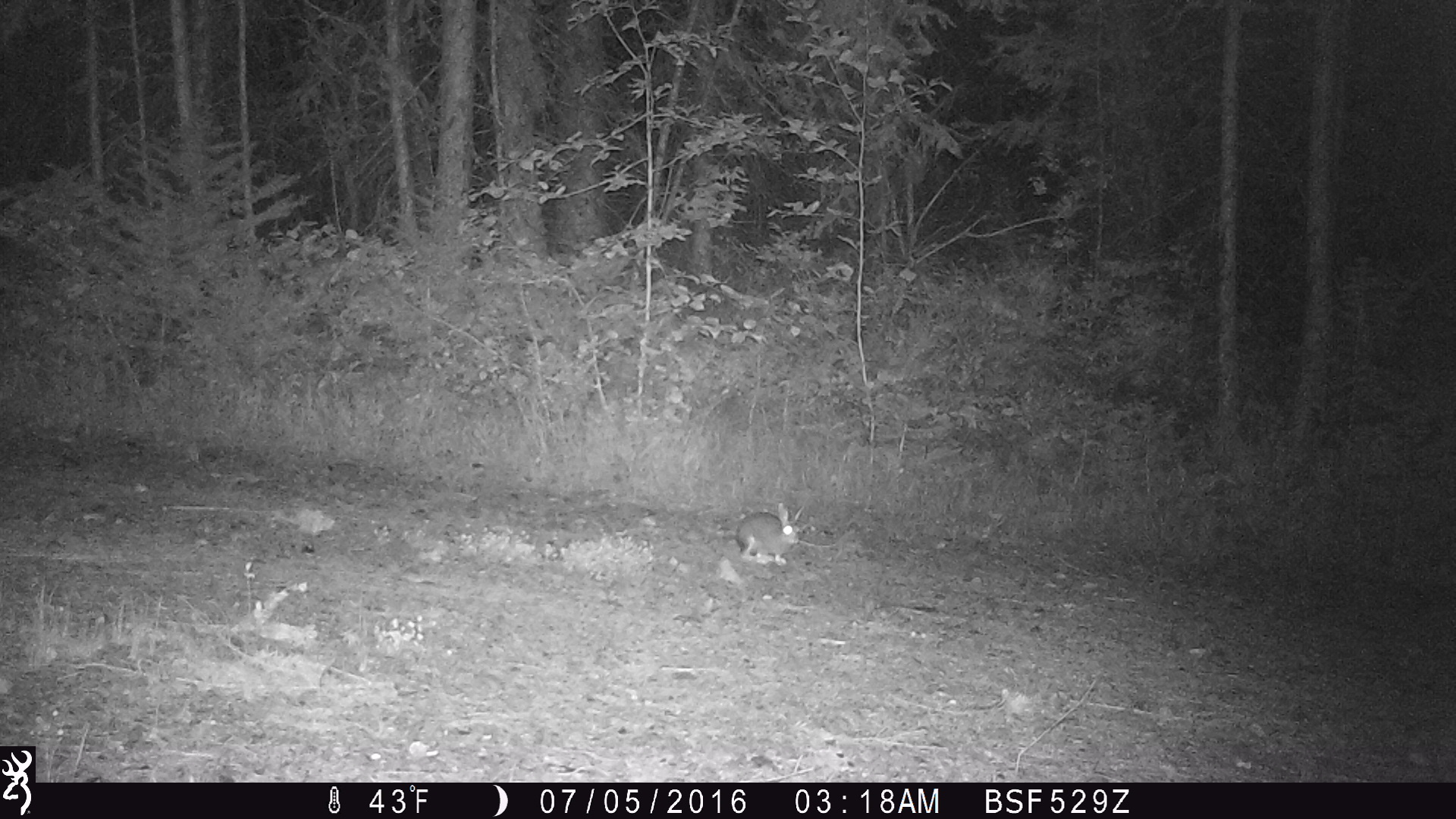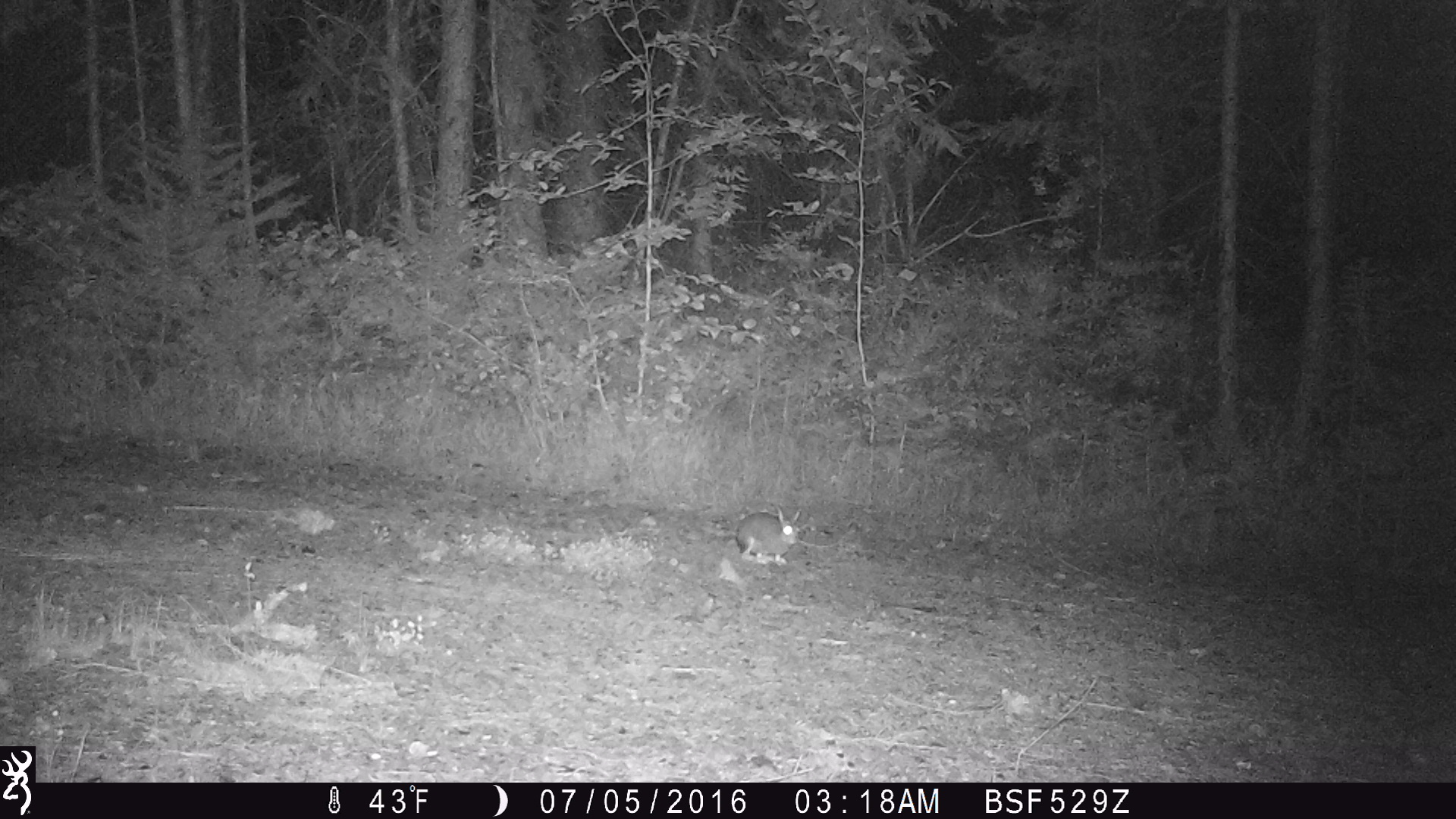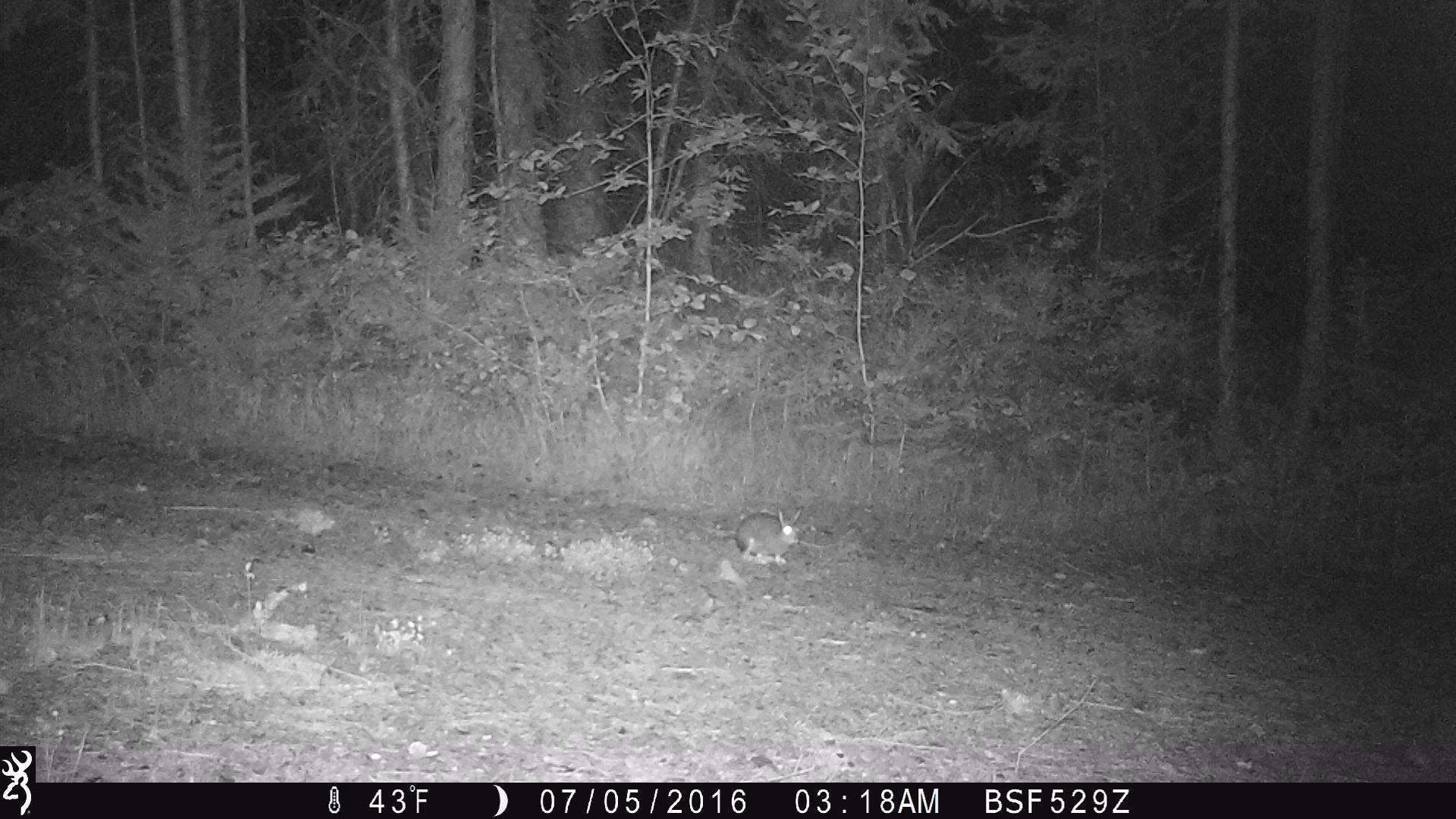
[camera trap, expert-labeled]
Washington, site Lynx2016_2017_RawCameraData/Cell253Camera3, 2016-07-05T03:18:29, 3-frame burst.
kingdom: Animalia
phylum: Chordata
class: Mammalia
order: Lagomorpha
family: Leporidae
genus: Lepus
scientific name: Lepus americanus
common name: snowshoe hare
Lepus americanus (snowshoe hare). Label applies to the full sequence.